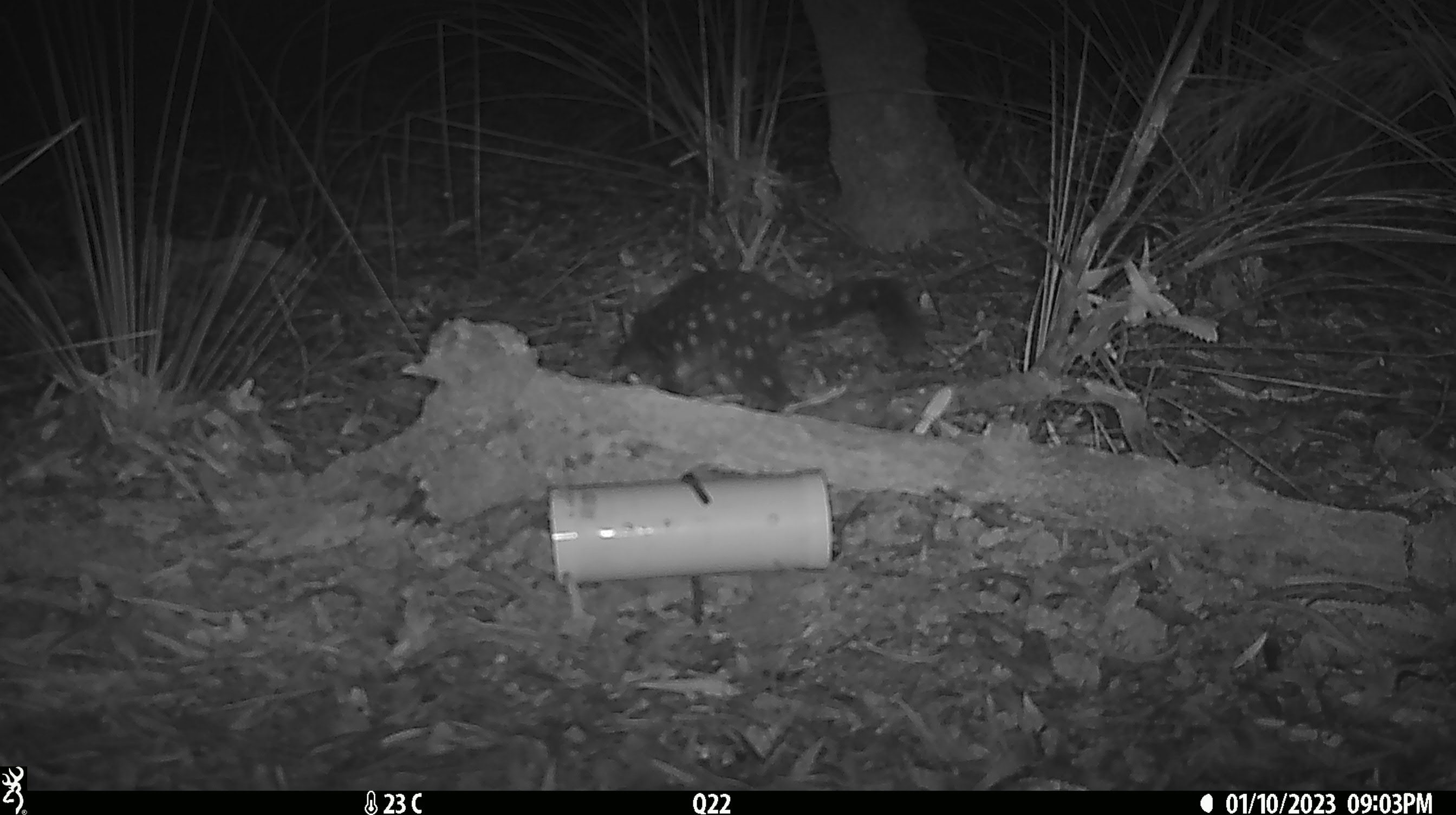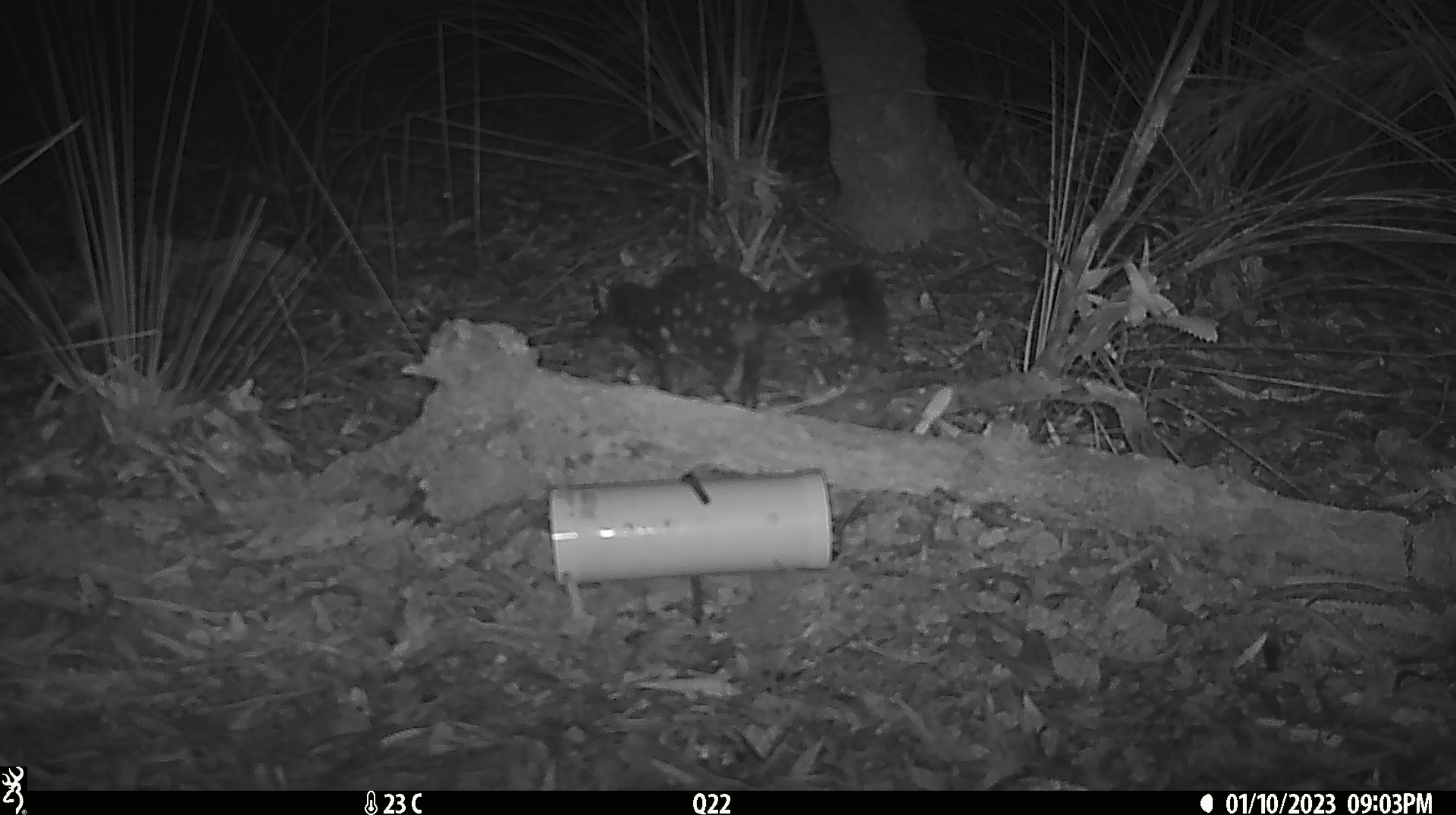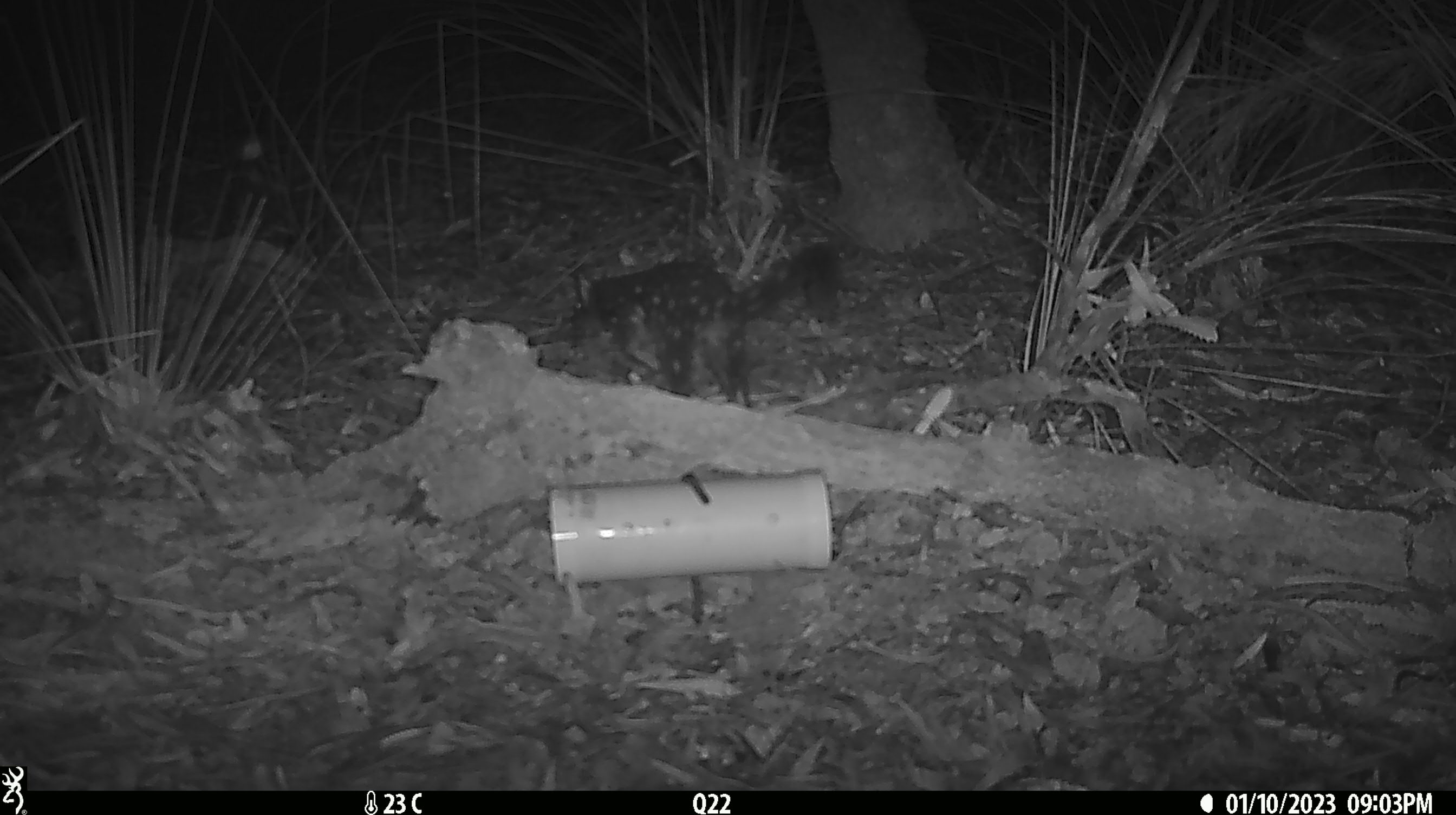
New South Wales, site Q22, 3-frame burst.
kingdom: Animalia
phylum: Chordata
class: Mammalia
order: Dasyuromorphia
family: Dasyuridae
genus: Dasyurus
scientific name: Dasyurus maculatus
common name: spotted-tailed quoll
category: quoll